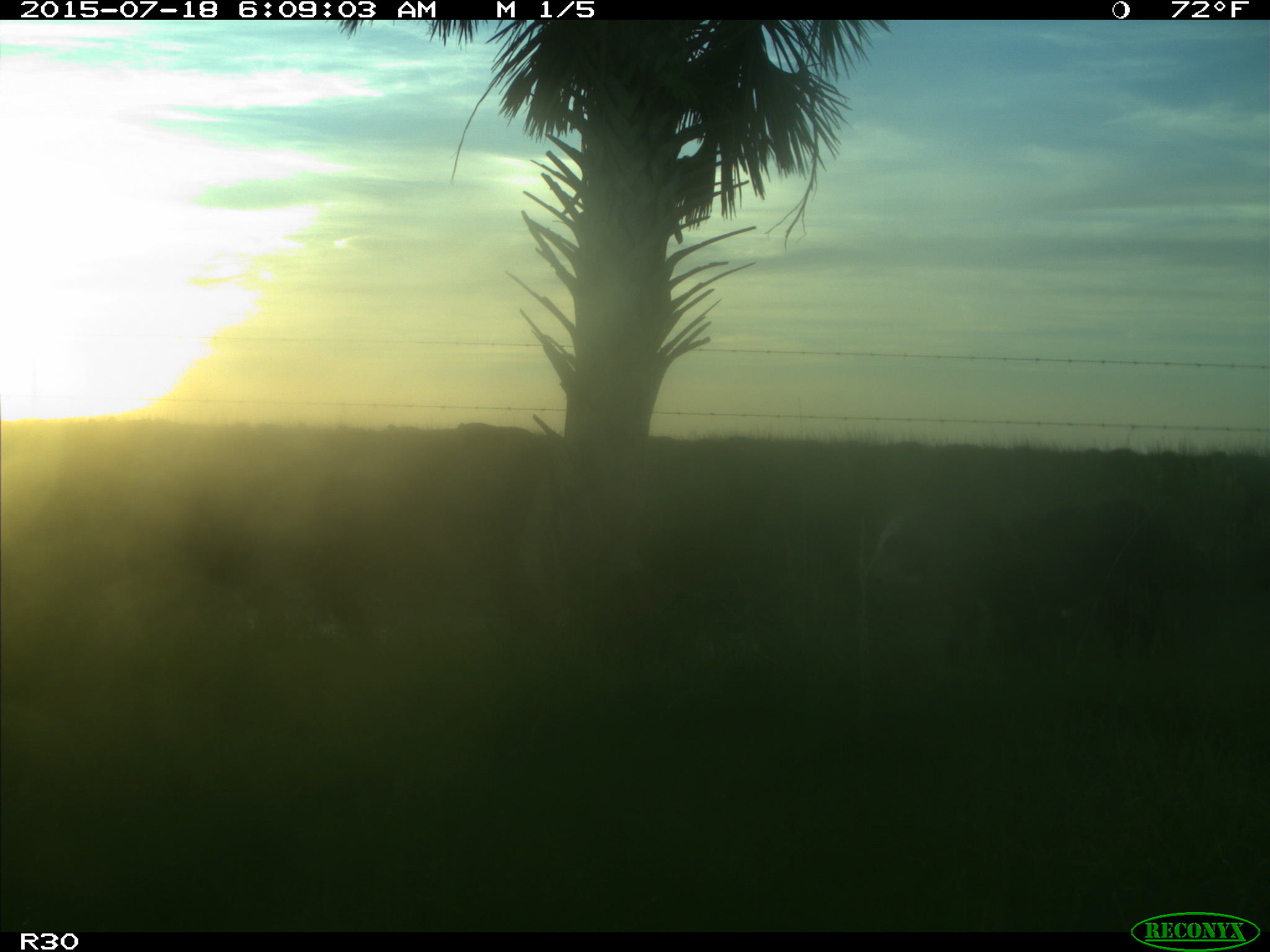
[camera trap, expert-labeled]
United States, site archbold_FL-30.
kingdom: Animalia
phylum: Chordata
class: Mammalia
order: Artiodactyla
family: Bovidae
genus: Bos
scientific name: Bos taurus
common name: domestic cow